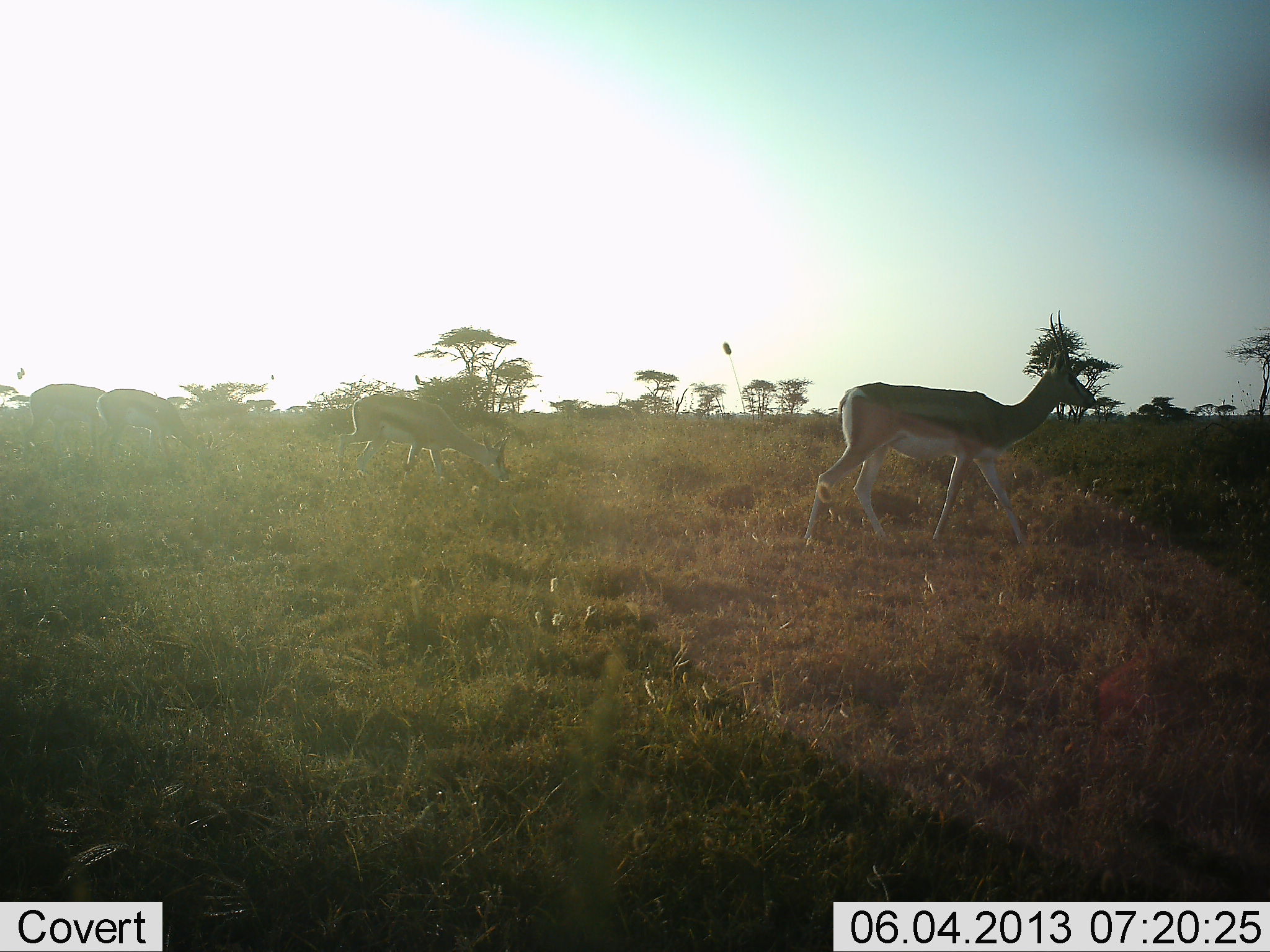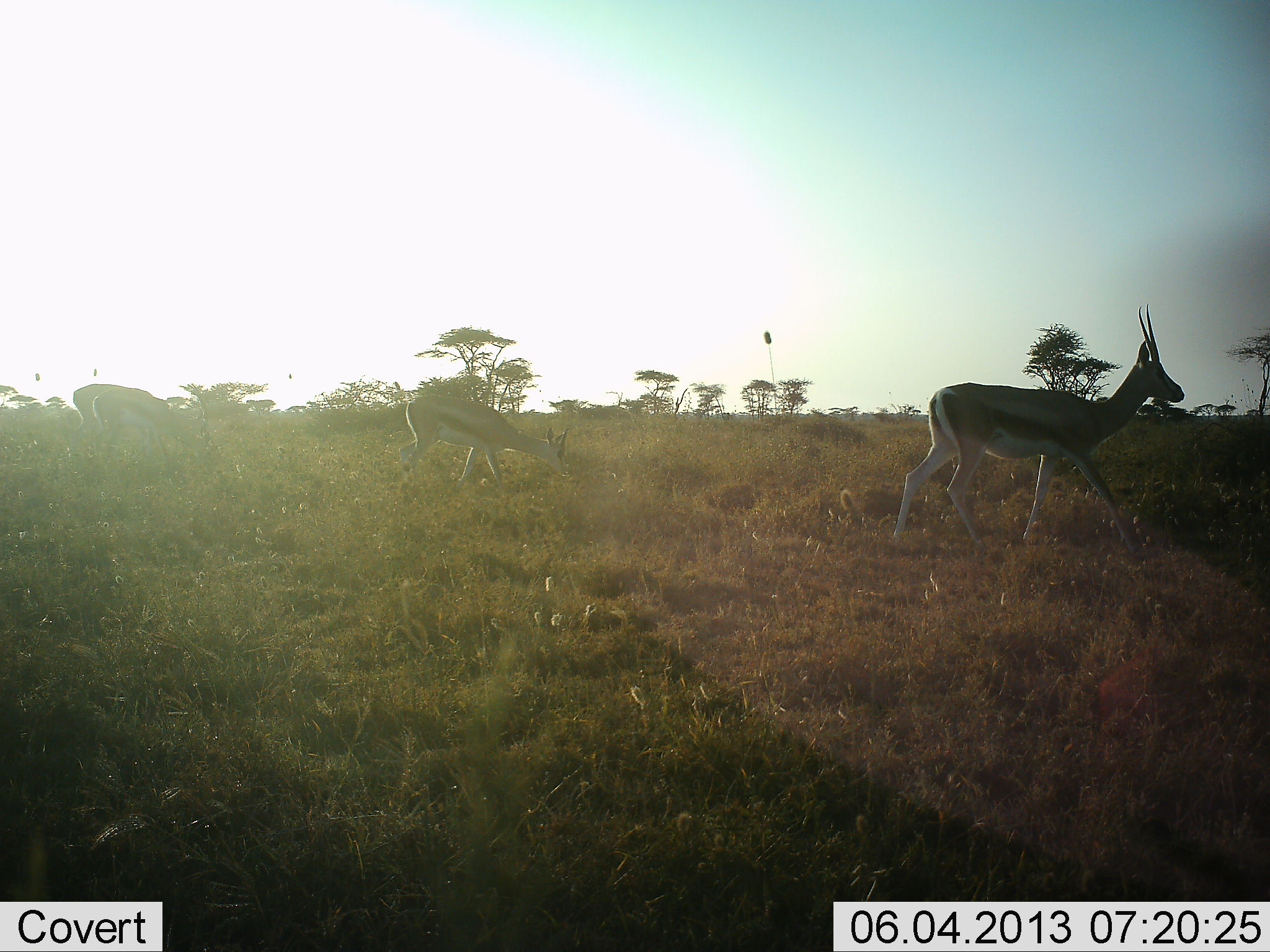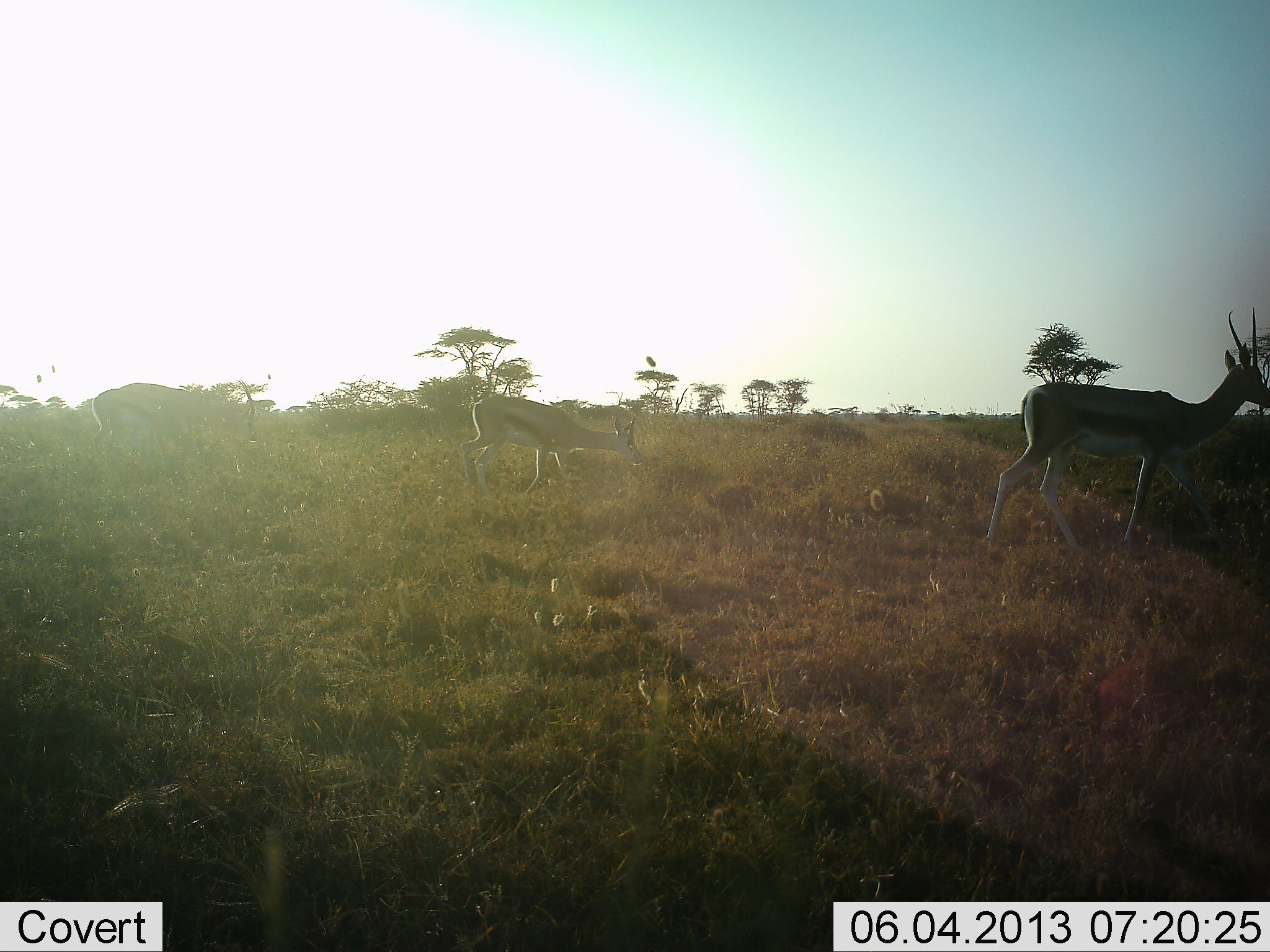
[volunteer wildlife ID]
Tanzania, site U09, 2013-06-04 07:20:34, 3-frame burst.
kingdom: Animalia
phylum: Chordata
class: Mammalia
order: Artiodactyla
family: Bovidae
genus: Eudorcas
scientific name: Eudorcas thomsonii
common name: thomson's gazelle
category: gazellethomsons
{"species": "gazellethomsons (thomson's gazelle) (Eudorcas thomsonii)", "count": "4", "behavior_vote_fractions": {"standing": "18%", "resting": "0%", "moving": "93%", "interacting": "0%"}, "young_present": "0%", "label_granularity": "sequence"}